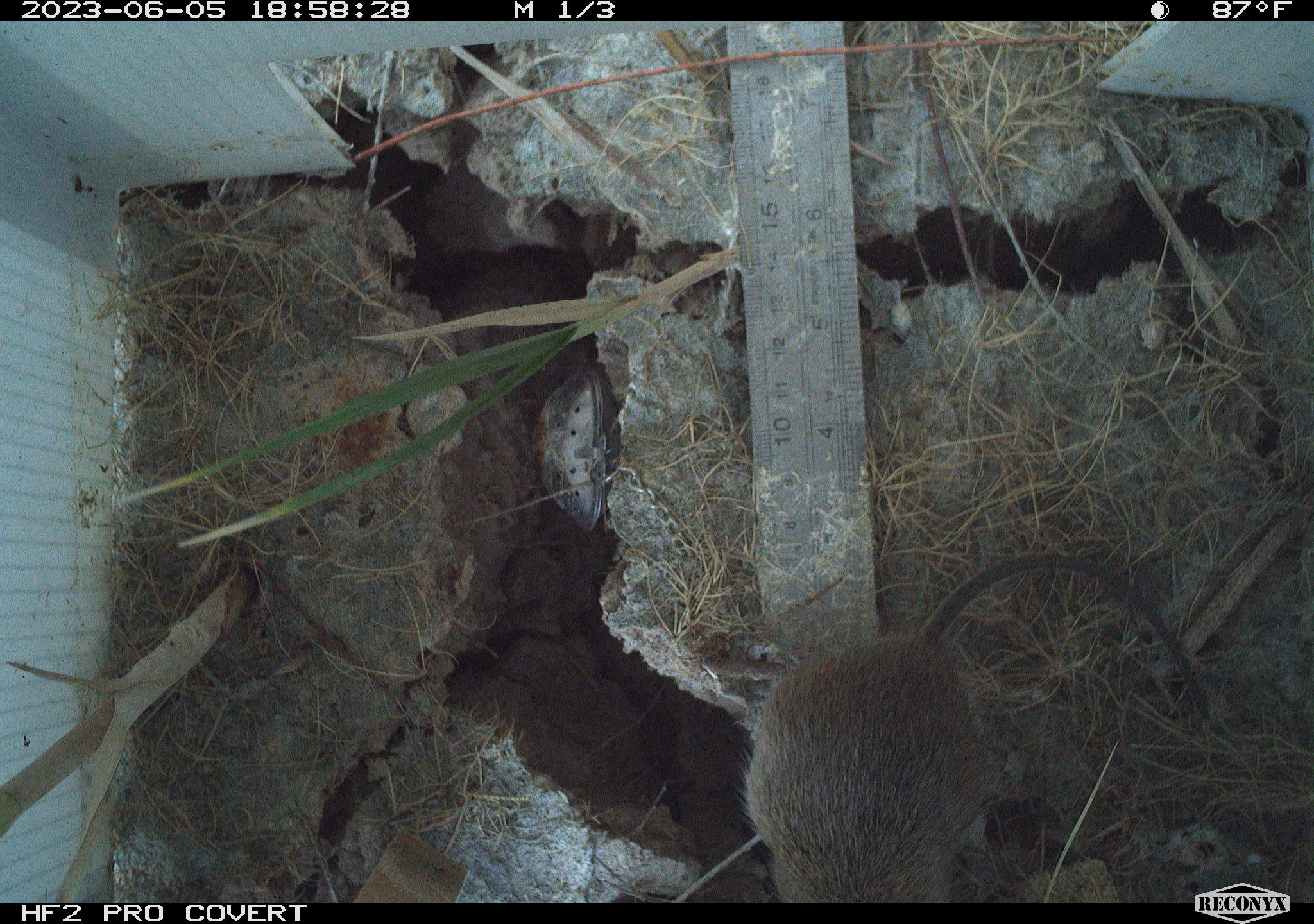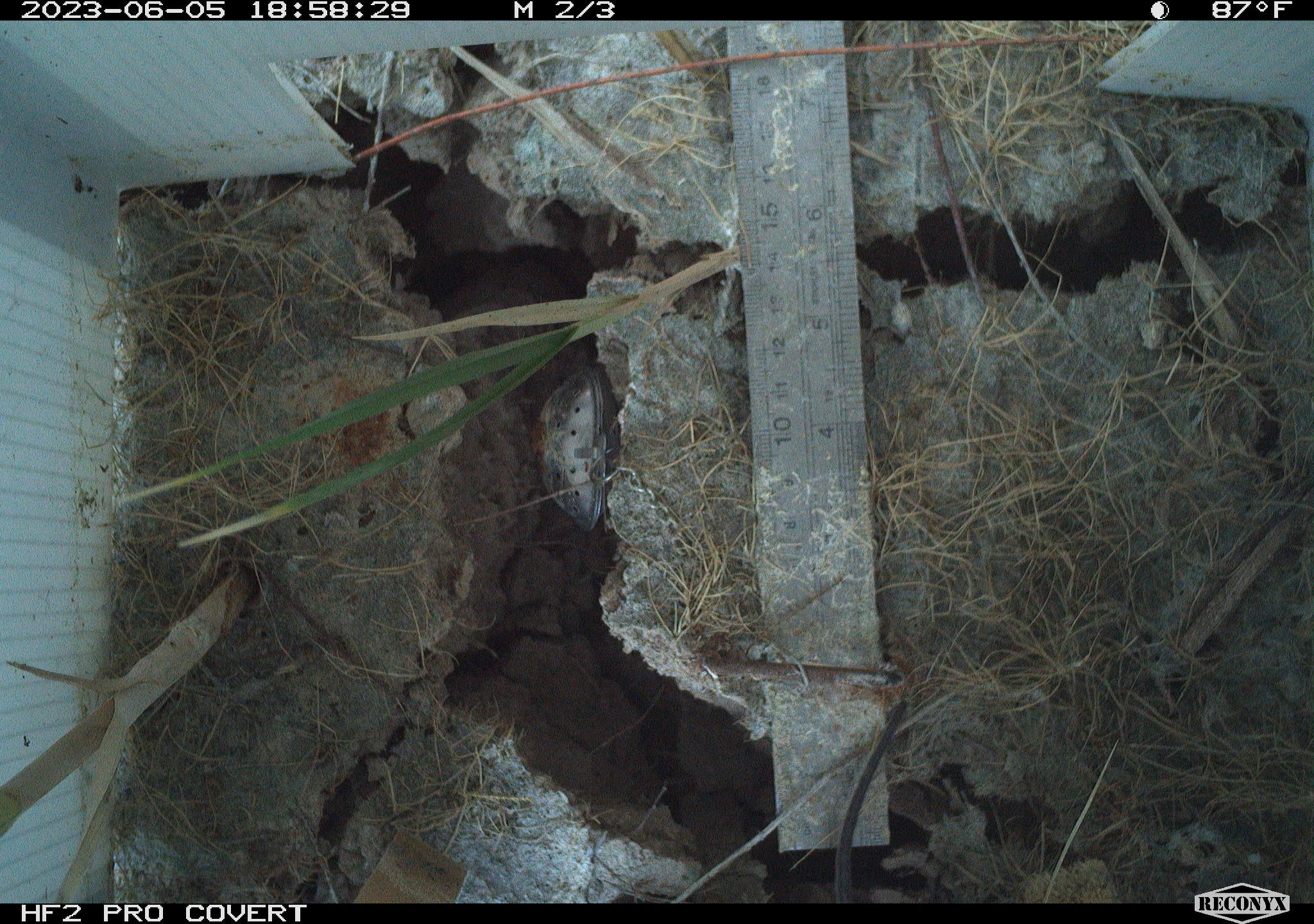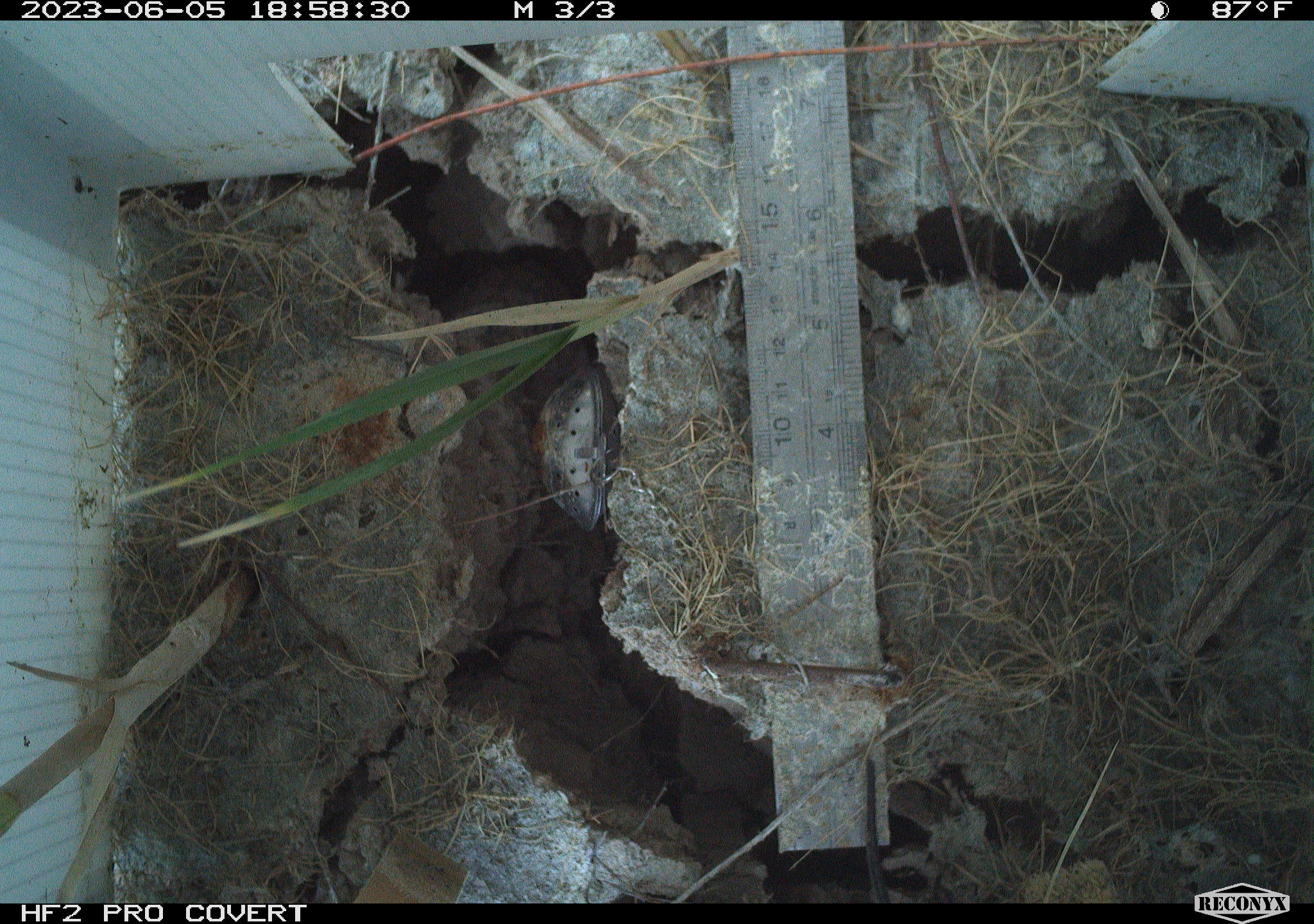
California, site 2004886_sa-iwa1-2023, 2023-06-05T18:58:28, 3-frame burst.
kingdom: Animalia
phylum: Chordata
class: Mammalia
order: Rodentia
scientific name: Rodentia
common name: mouse species